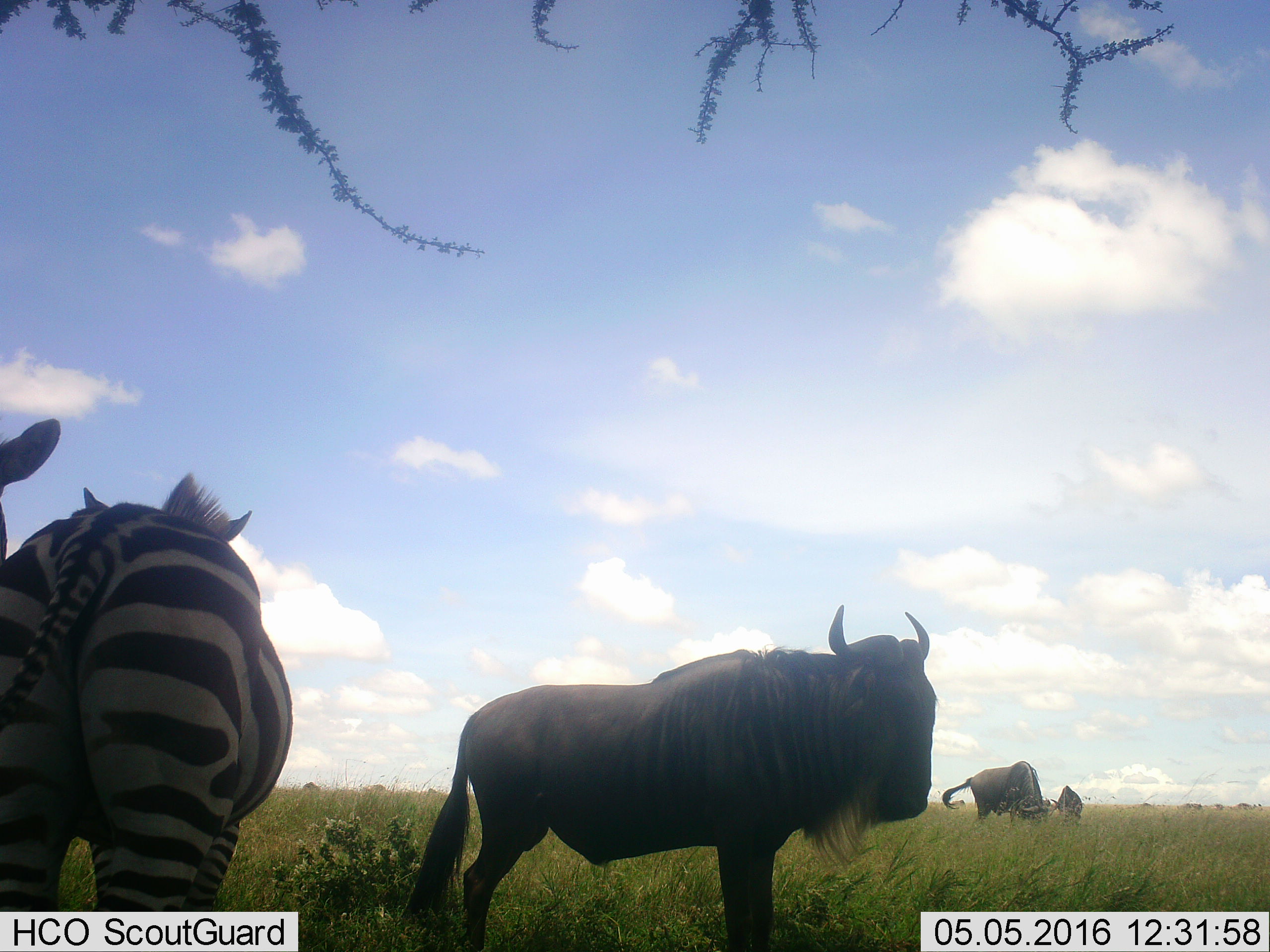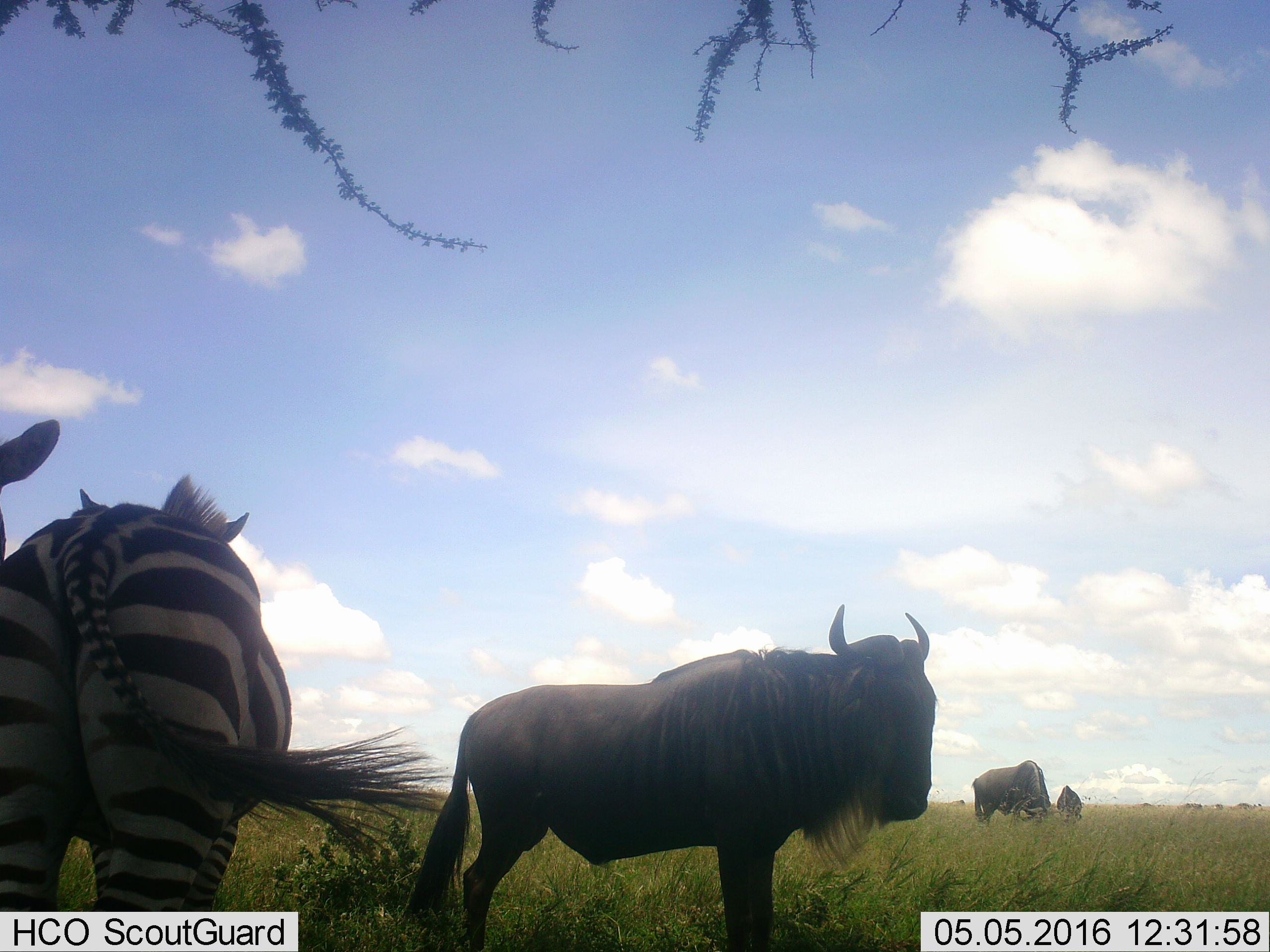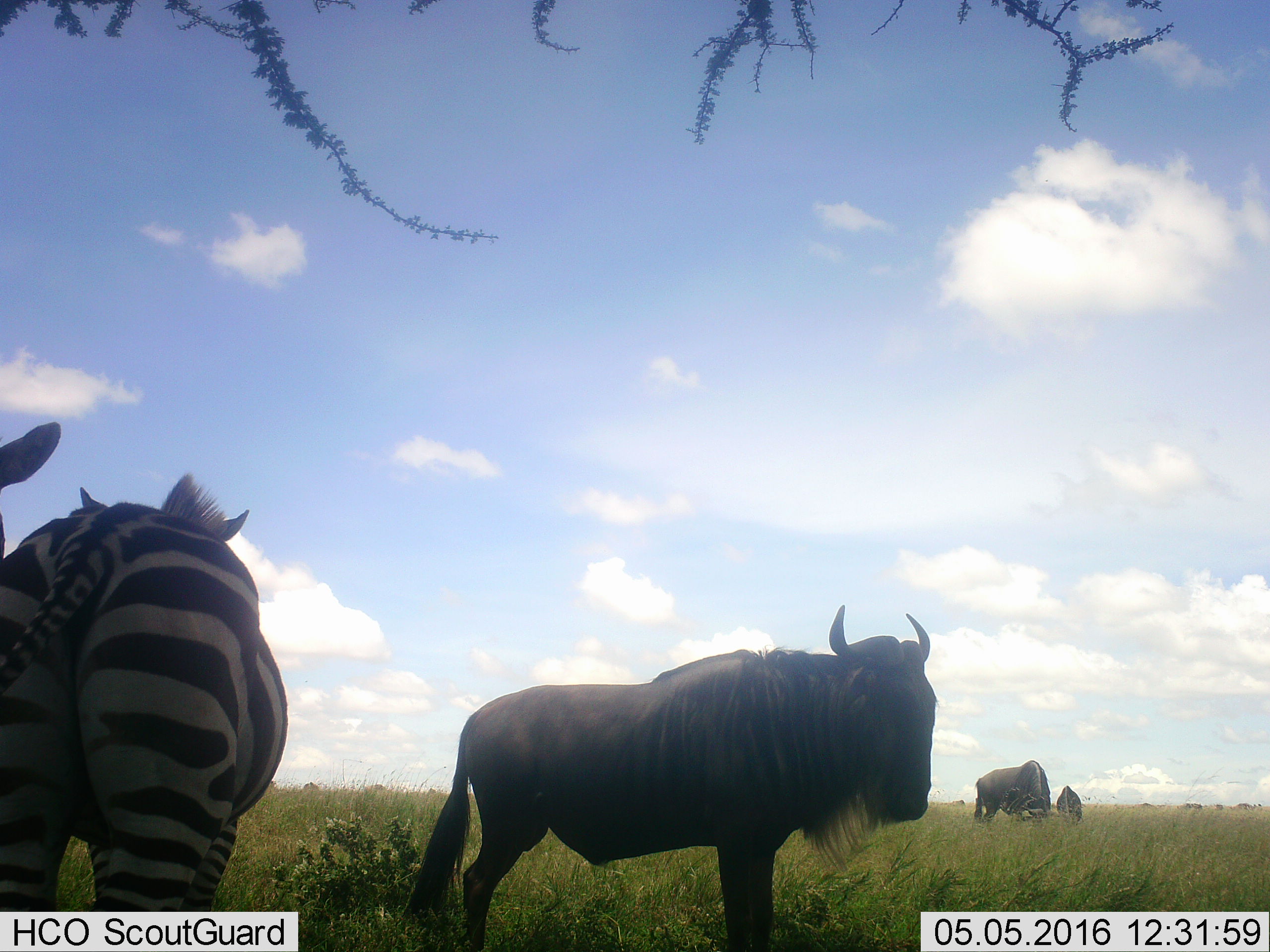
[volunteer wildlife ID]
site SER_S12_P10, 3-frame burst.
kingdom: Animalia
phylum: Chordata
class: Mammalia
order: Artiodactyla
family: Bovidae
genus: Connochaetes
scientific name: Connochaetes taurinus taurinus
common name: blue wildebeest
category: wildebeestblue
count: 3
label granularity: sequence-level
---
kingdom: Animalia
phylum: Chordata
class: Mammalia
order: Perissodactyla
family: Equidae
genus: Equus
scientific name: Equus quagga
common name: plains zebra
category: zebraplains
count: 2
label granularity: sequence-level